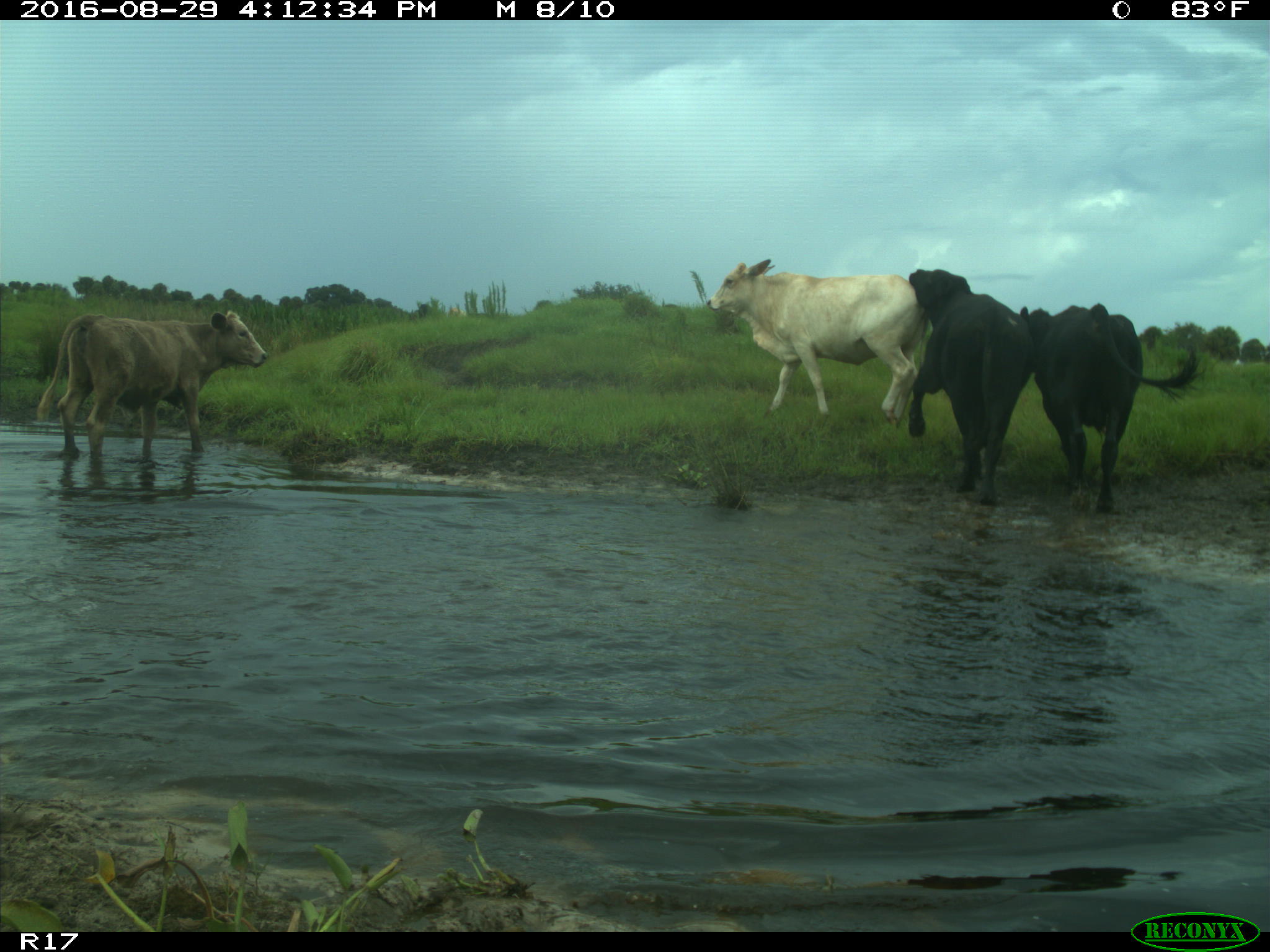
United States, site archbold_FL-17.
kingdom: Animalia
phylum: Chordata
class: Mammalia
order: Artiodactyla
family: Bovidae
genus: Bos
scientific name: Bos taurus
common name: domestic cow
Bos taurus (domestic cow).